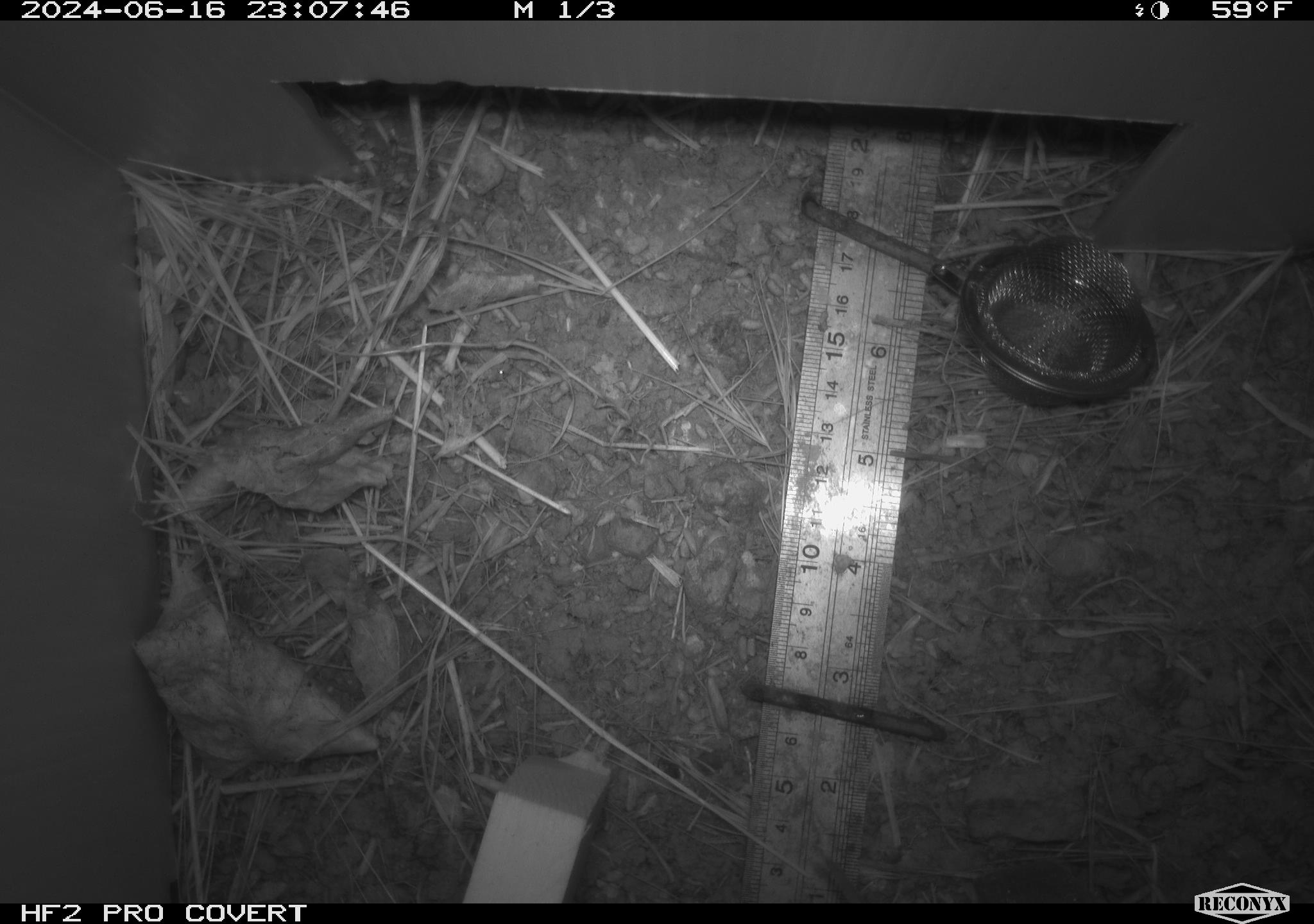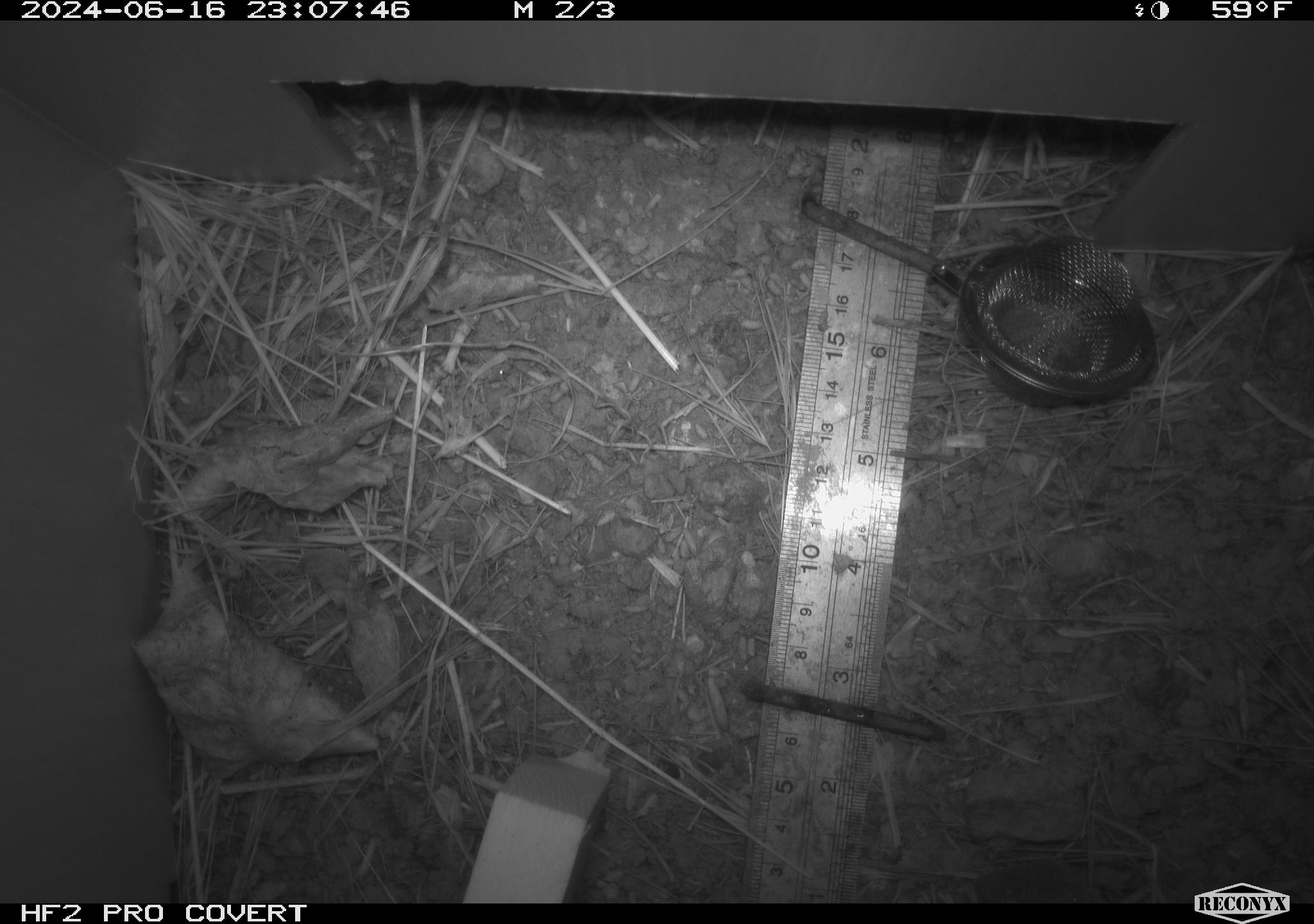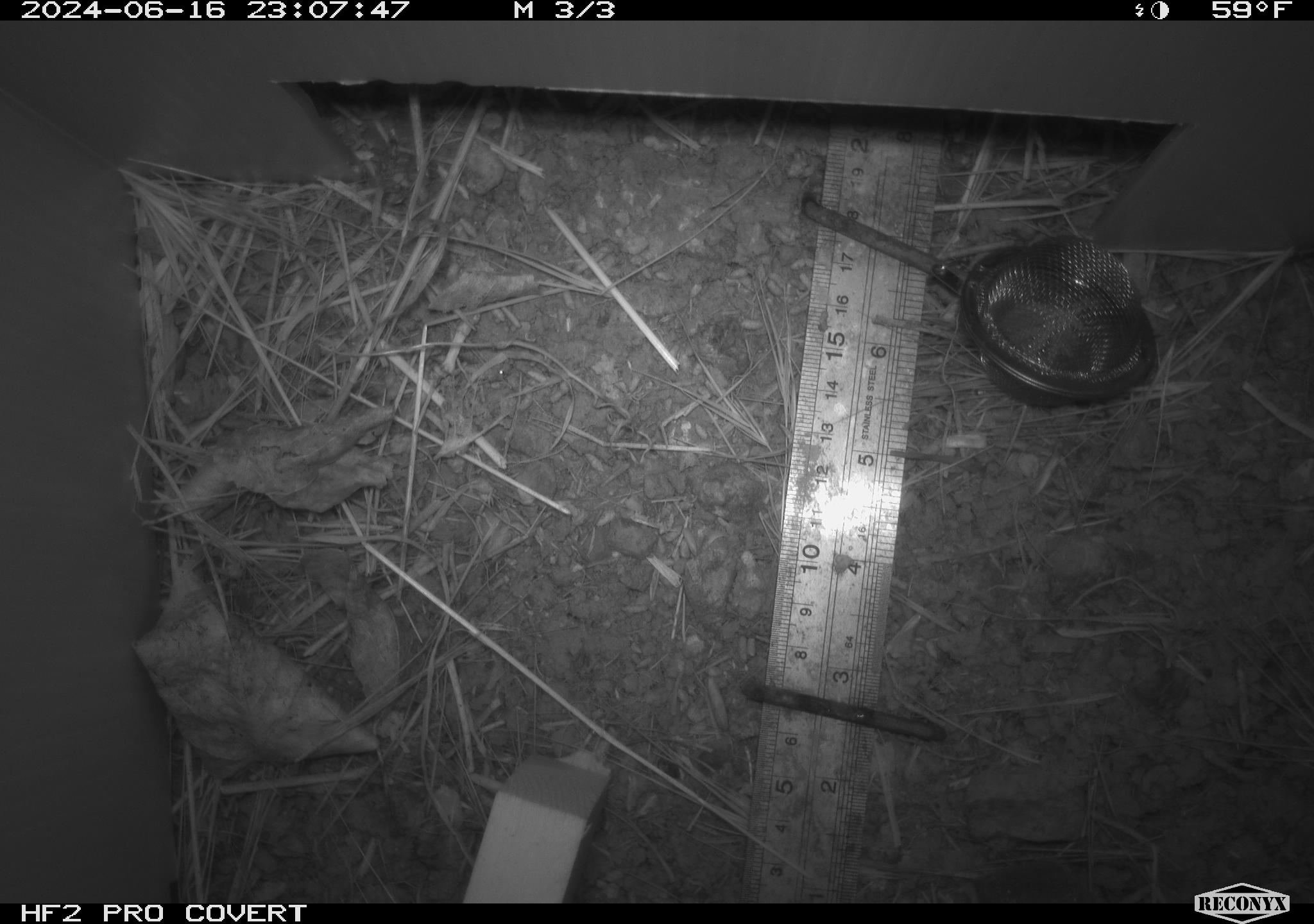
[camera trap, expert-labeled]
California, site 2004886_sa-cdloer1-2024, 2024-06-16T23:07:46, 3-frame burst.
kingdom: Animalia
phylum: Chordata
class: Mammalia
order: Rodentia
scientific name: Rodentia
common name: mouse species